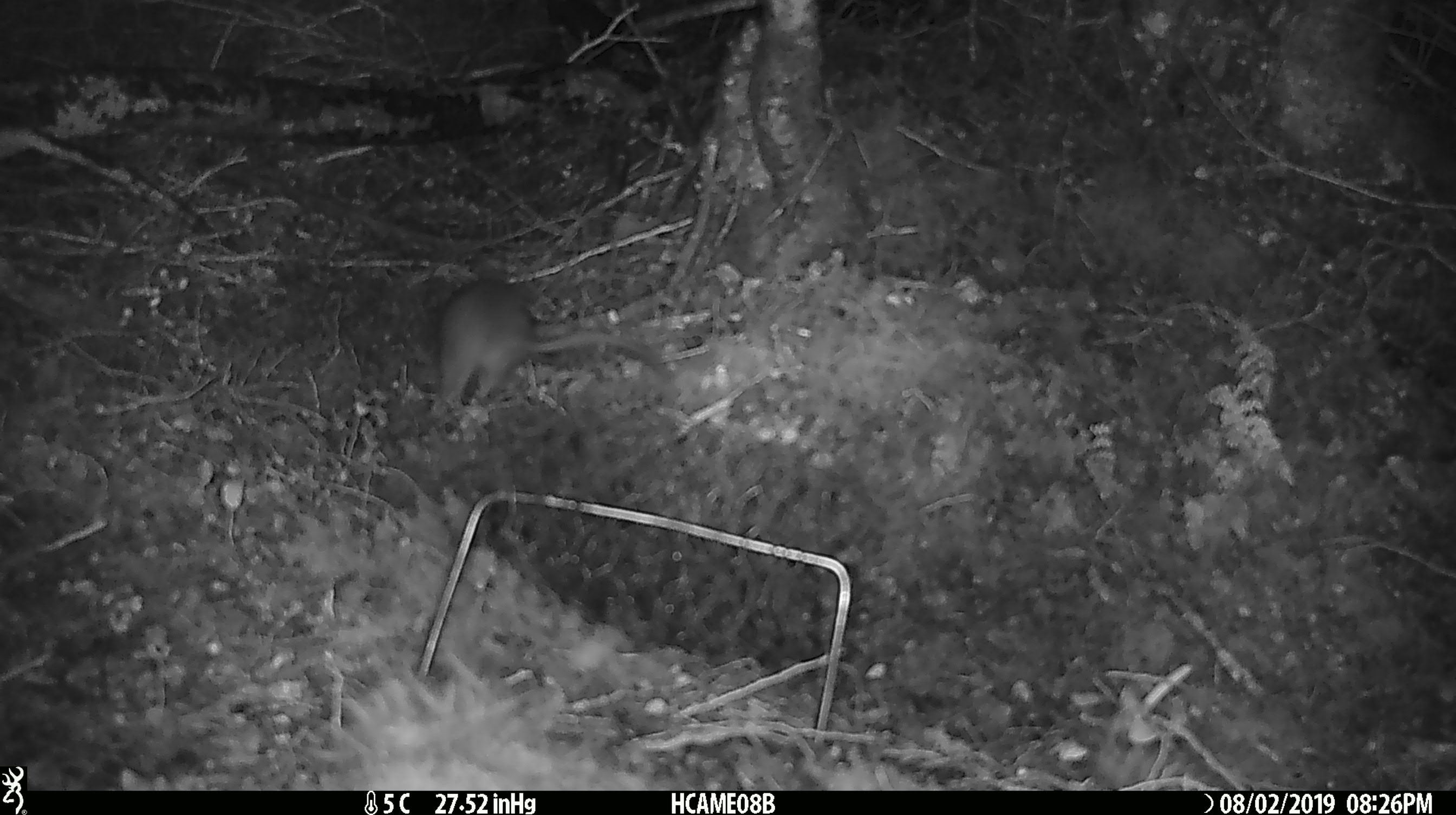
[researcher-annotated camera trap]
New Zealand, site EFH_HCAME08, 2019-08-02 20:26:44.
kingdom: Animalia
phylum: Chordata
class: Mammalia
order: Rodentia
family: Muridae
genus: Rattus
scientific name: Rattus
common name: rat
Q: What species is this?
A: Rat (Rattus).